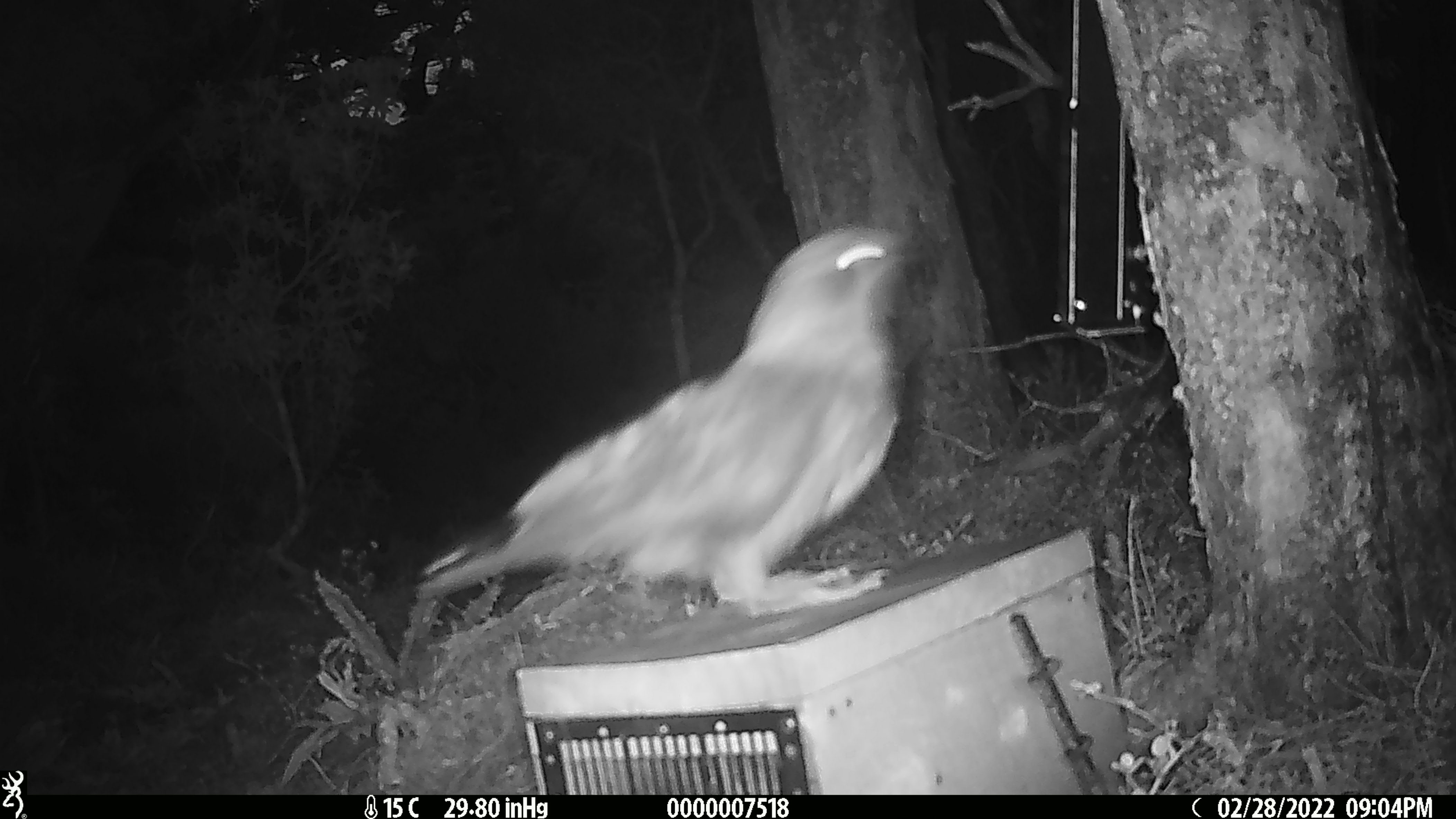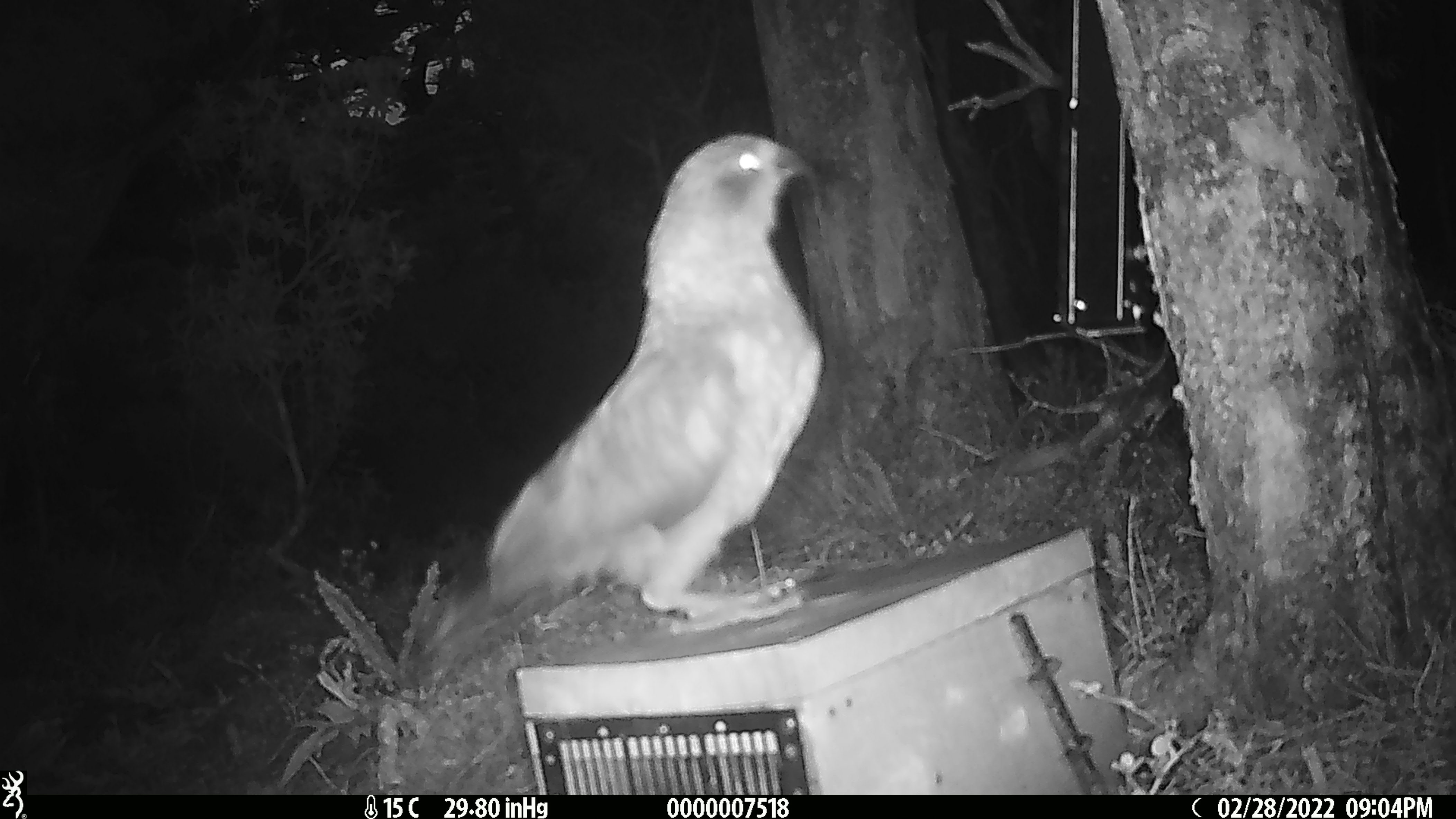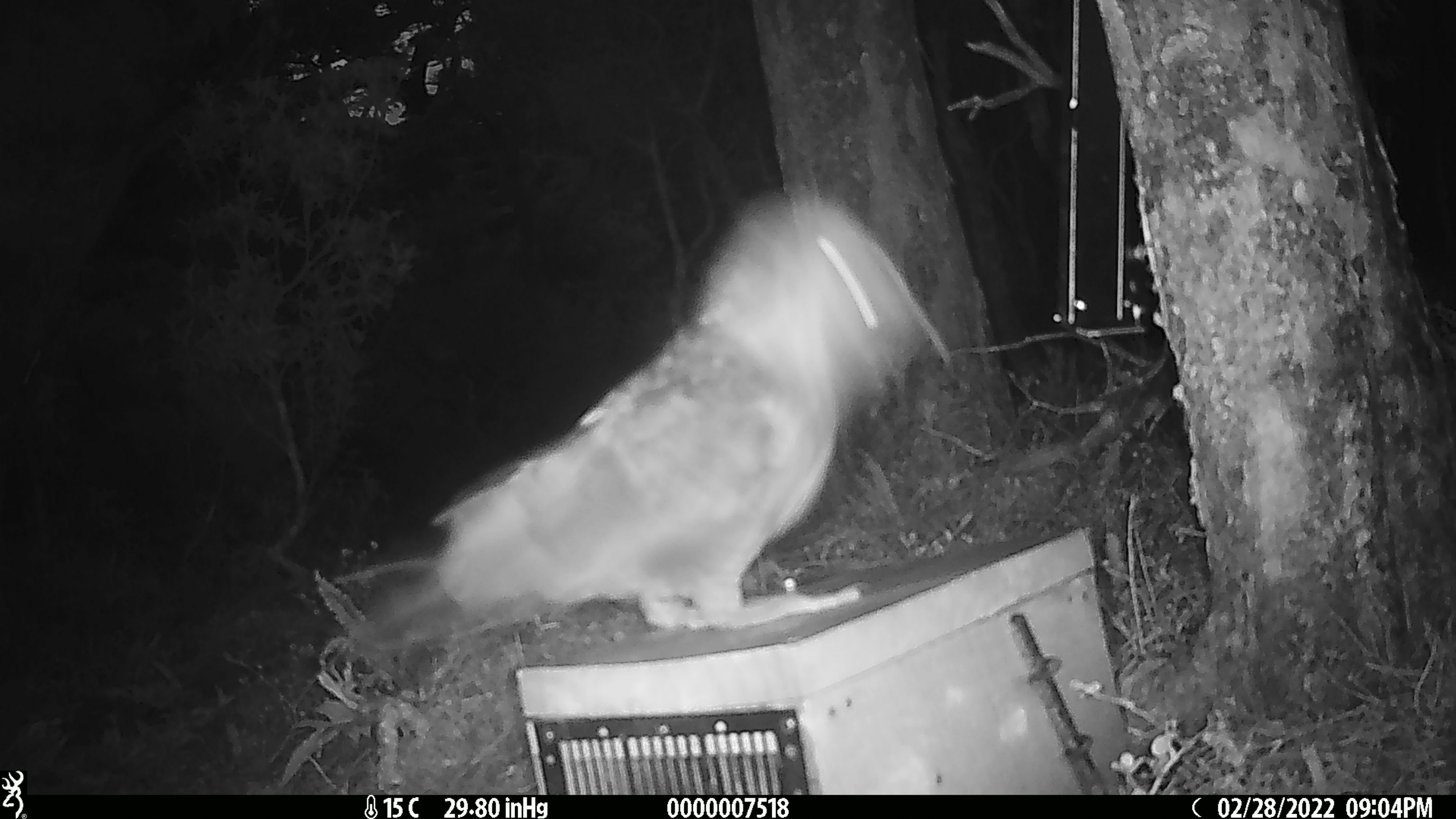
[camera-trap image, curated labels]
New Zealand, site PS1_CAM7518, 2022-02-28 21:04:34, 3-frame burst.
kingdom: Animalia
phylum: Chordata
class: Aves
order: Psittaciformes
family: Strigopidae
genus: Nestor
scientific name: Nestor notabilis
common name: kea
Kea (Nestor notabilis).